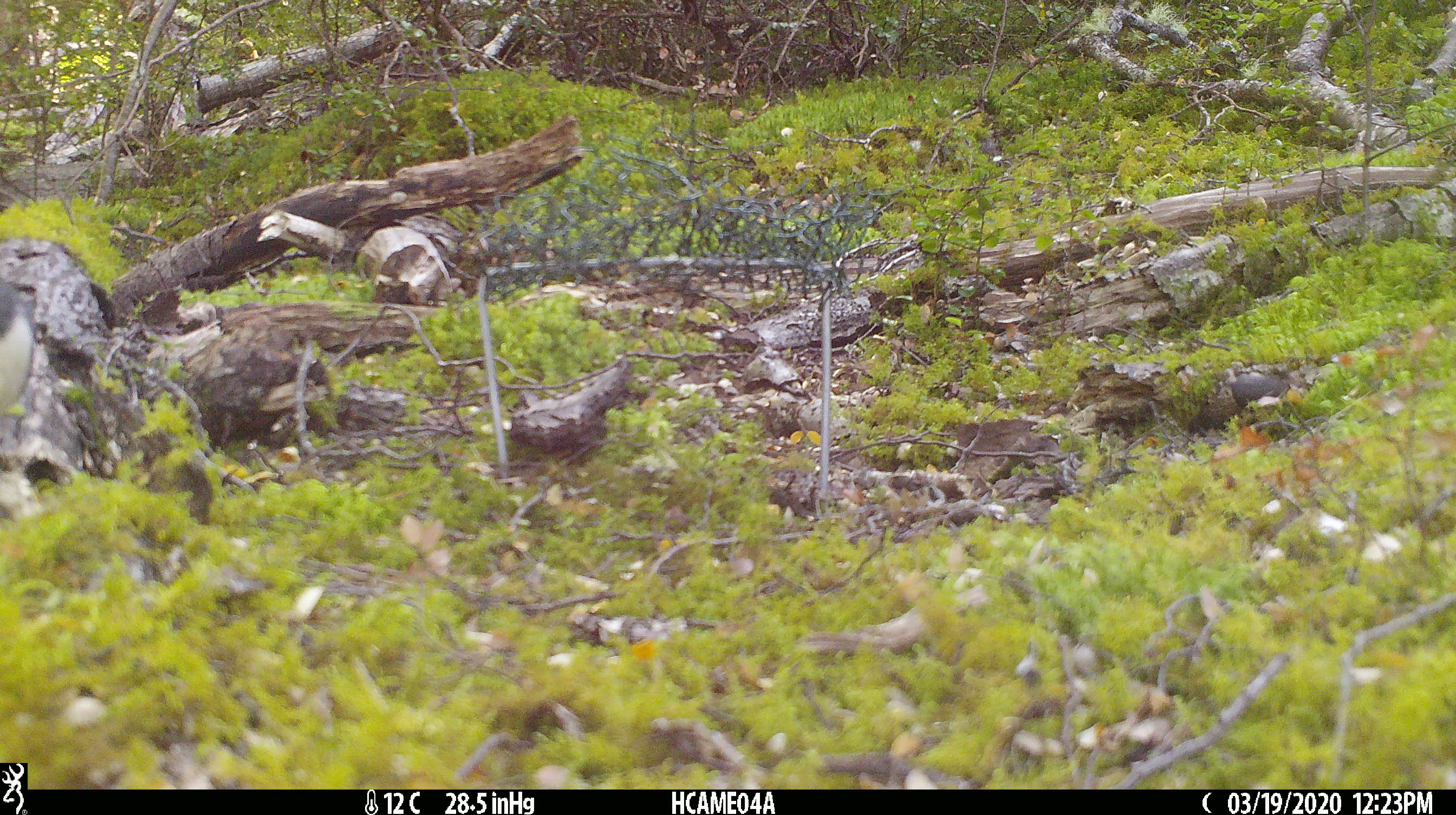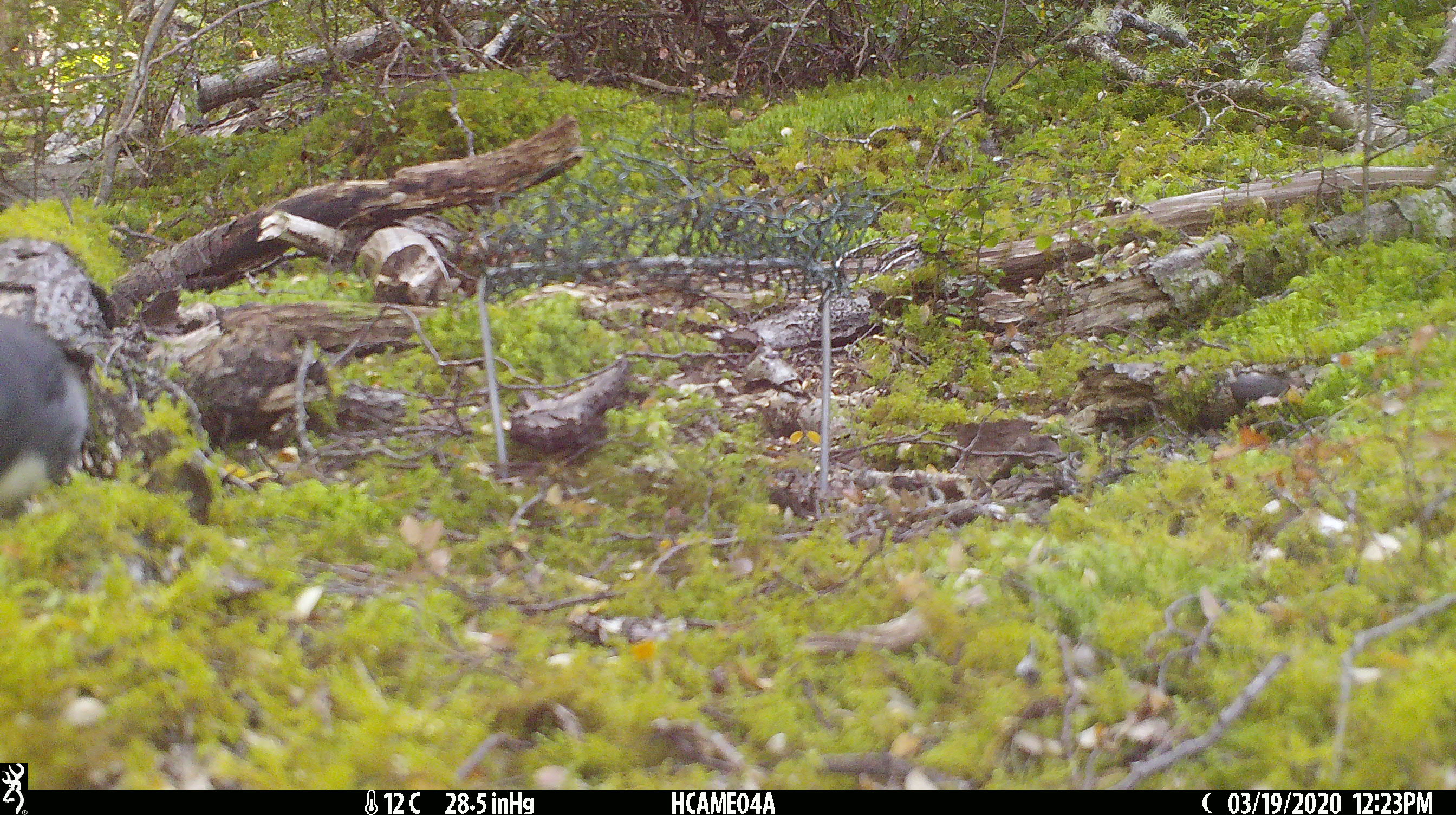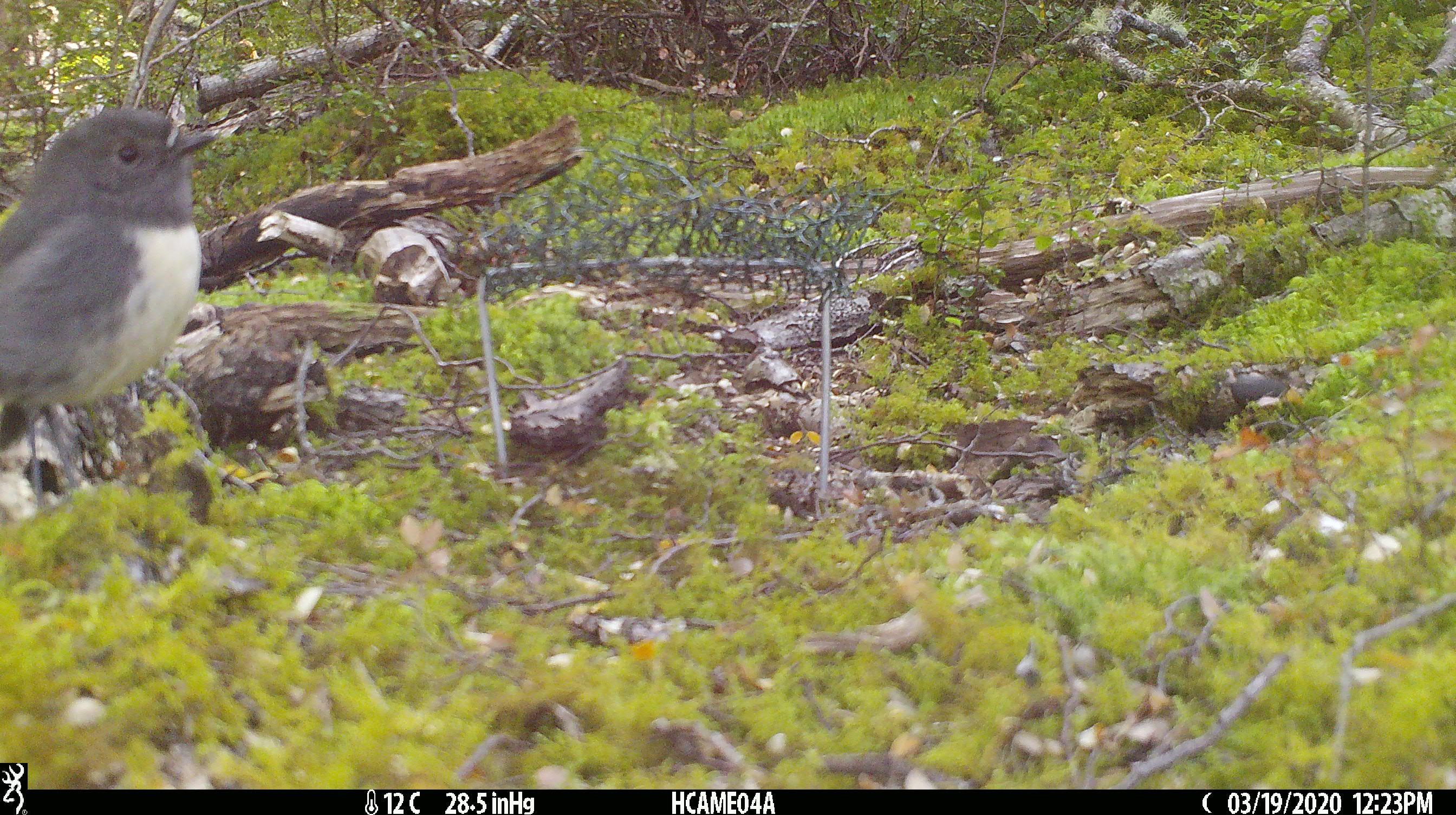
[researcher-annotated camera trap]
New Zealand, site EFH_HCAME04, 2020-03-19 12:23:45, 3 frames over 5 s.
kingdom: Animalia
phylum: Chordata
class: Aves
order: Passeriformes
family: Petroicidae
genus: Petroica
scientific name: Petroica australis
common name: new zealand robin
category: robin